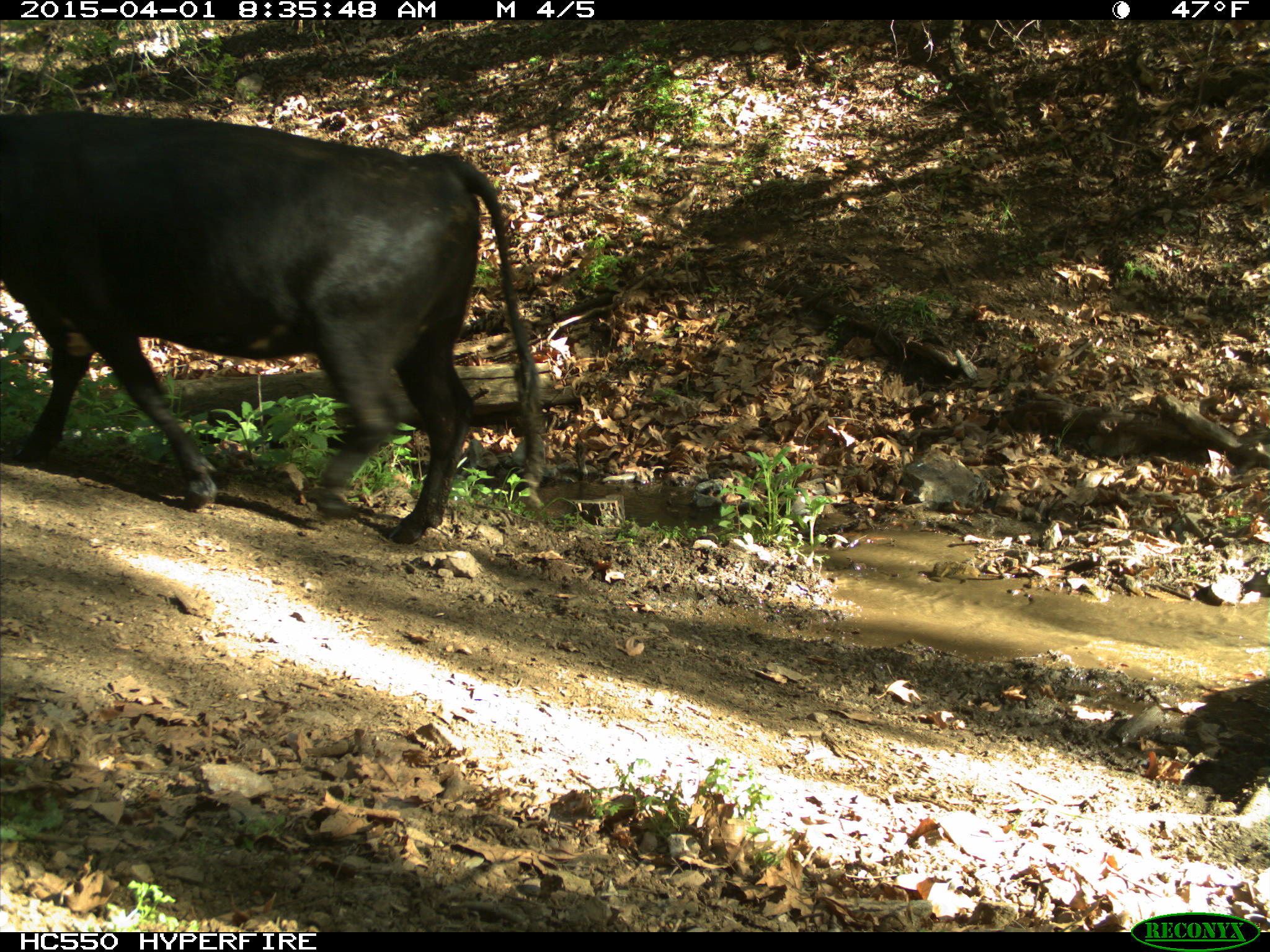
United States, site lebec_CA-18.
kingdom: Animalia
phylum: Chordata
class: Mammalia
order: Artiodactyla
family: Bovidae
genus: Bos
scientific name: Bos taurus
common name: domestic cow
Bos taurus (domestic cow).